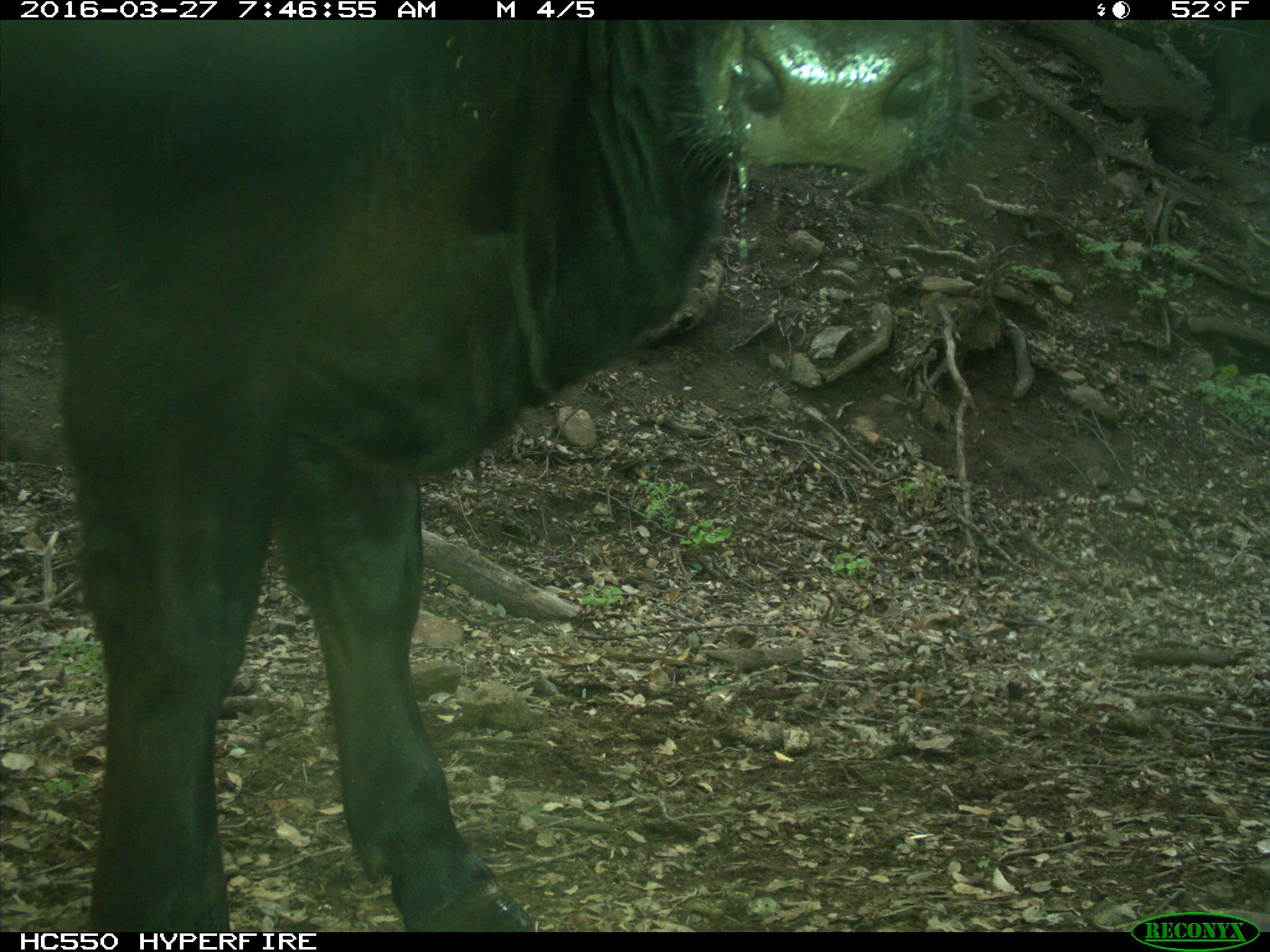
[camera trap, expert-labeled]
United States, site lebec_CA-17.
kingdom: Animalia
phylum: Chordata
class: Mammalia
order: Artiodactyla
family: Bovidae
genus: Bos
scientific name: Bos taurus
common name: domestic cow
Bos taurus (domestic cow).